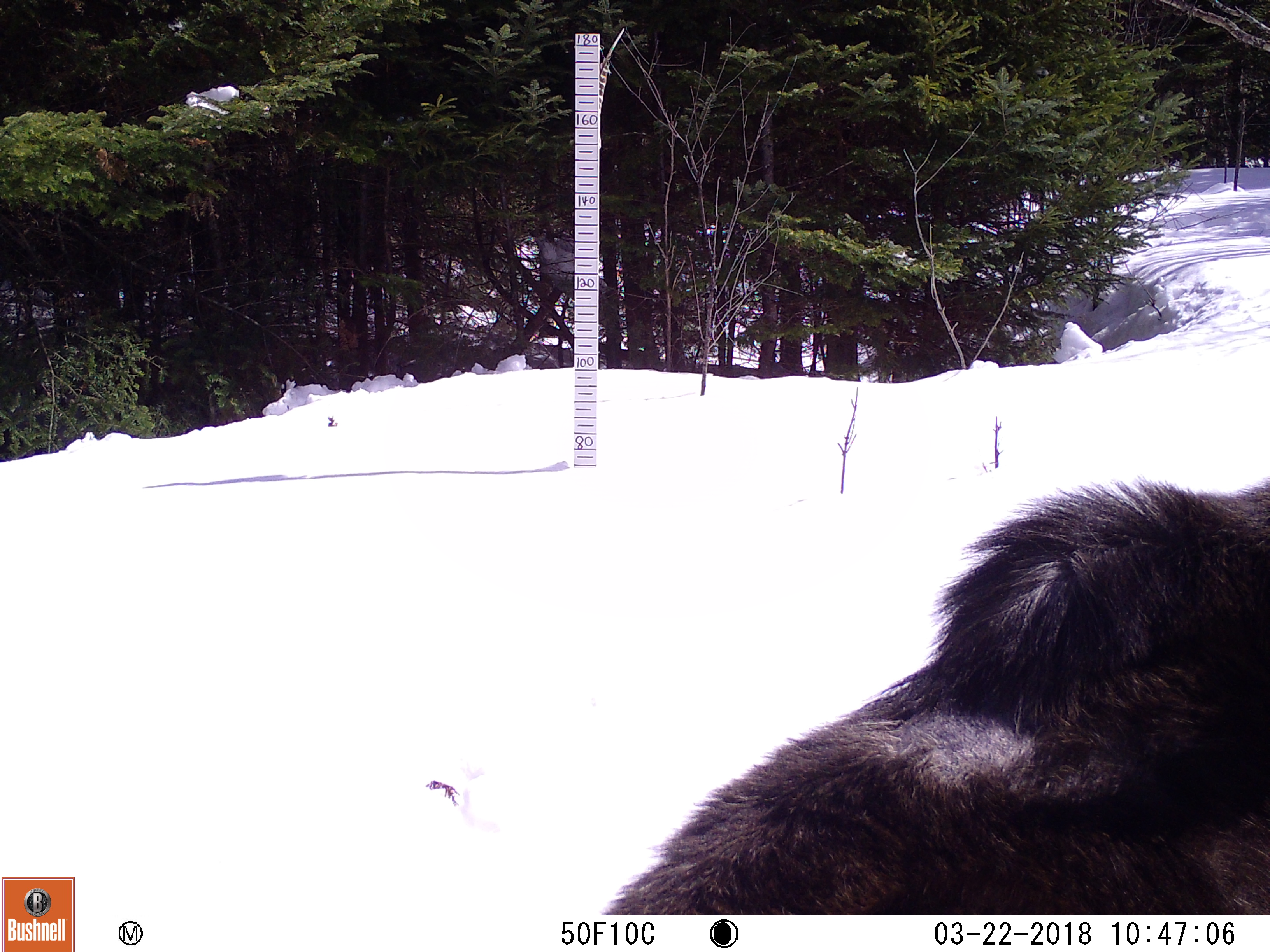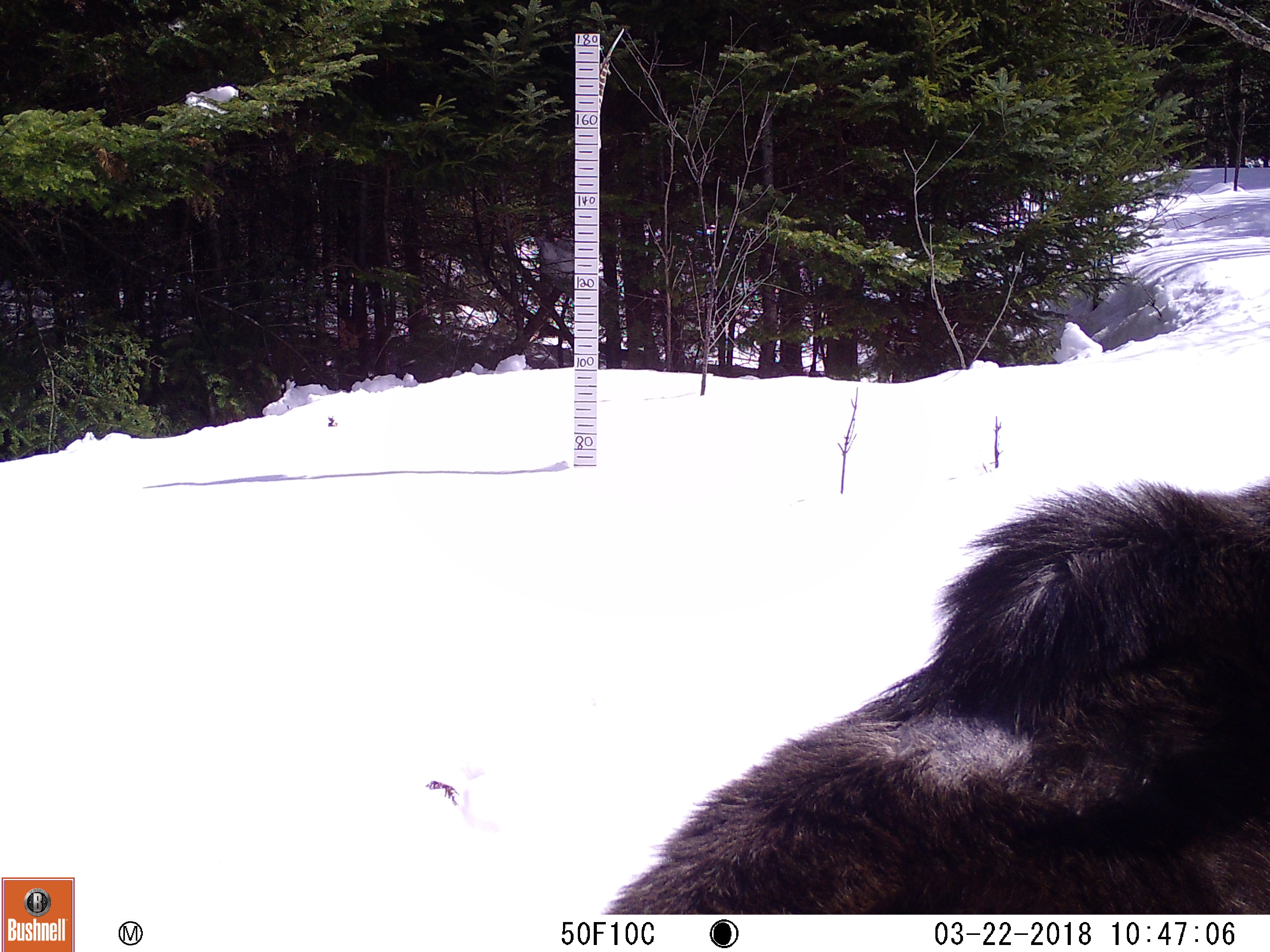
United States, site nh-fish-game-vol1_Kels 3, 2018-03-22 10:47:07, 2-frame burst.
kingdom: Animalia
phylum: Chordata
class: Mammalia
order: Artiodactyla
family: Cervidae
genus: Alces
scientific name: Alces alces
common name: moose